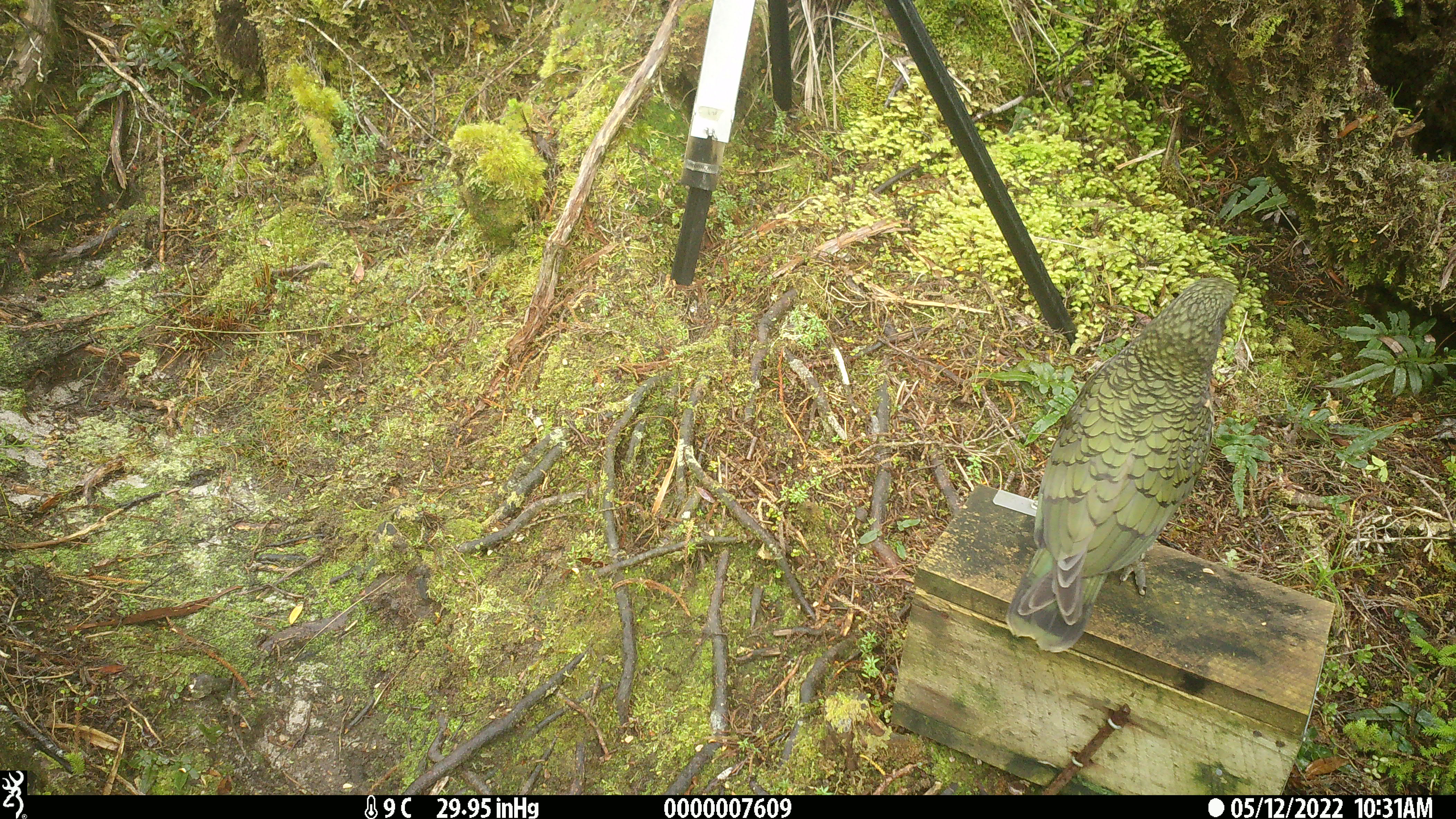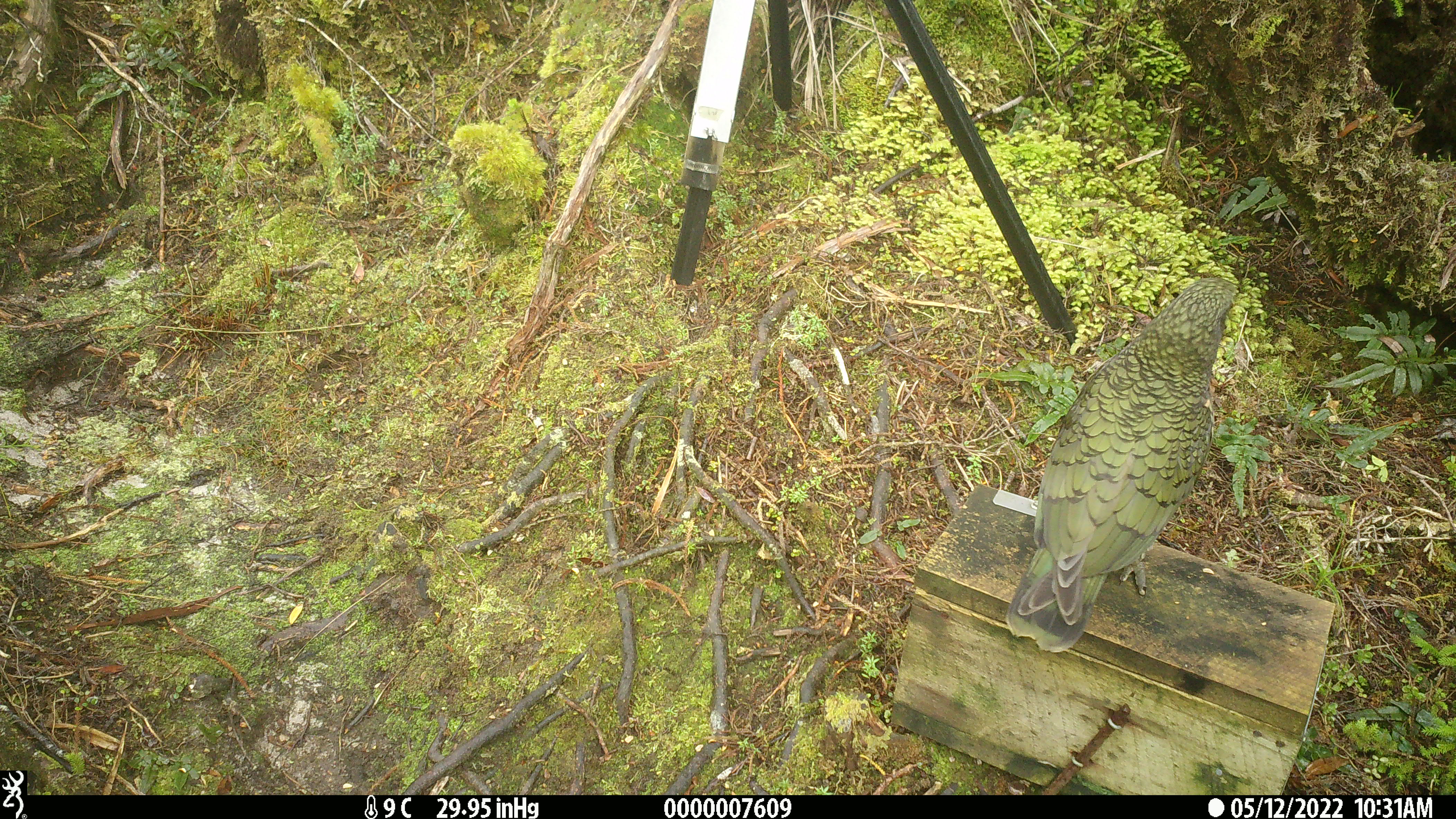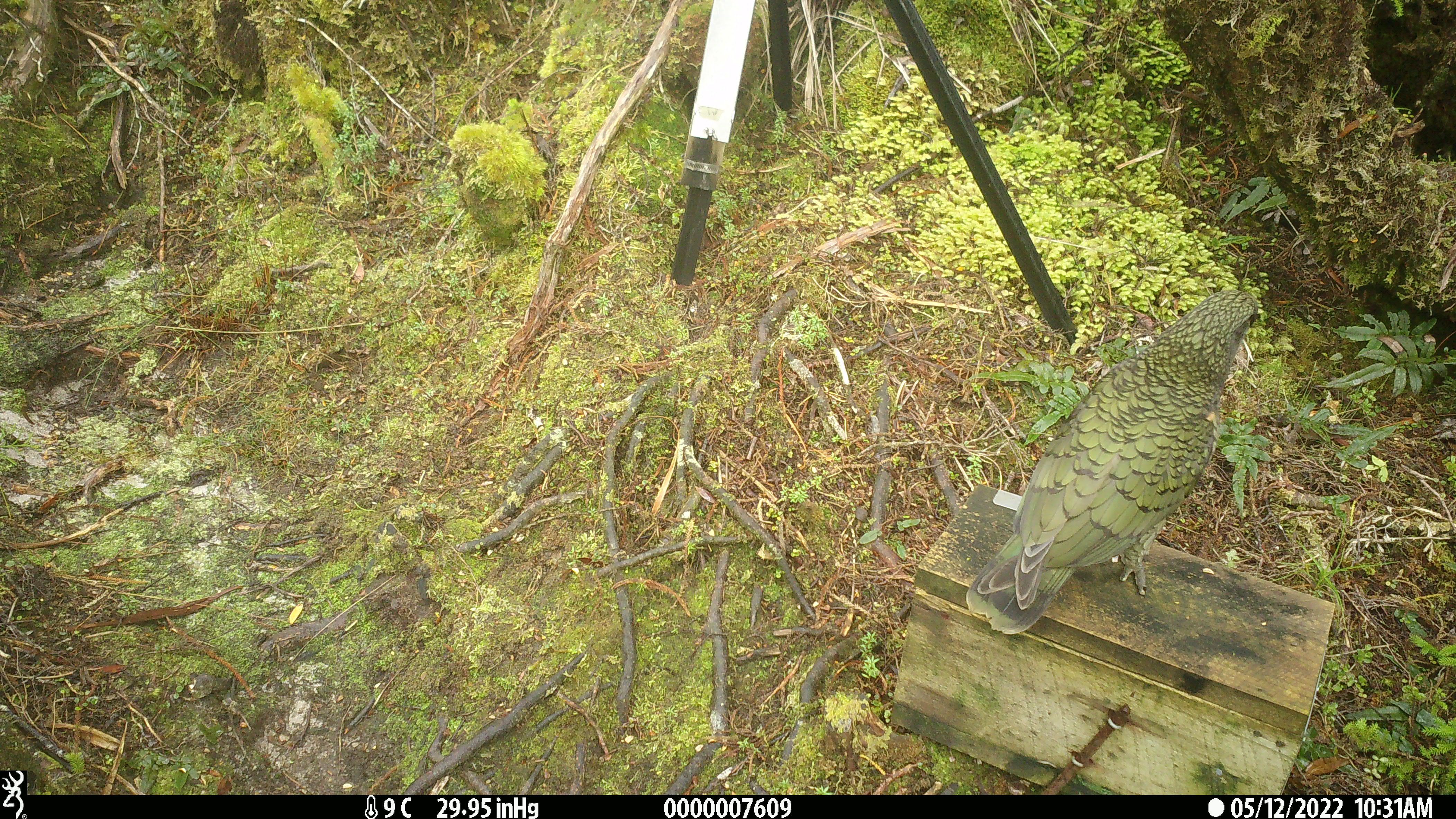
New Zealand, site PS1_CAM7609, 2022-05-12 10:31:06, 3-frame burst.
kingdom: Animalia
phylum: Chordata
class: Aves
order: Psittaciformes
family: Strigopidae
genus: Nestor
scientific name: Nestor notabilis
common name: kea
Kea (Nestor notabilis).